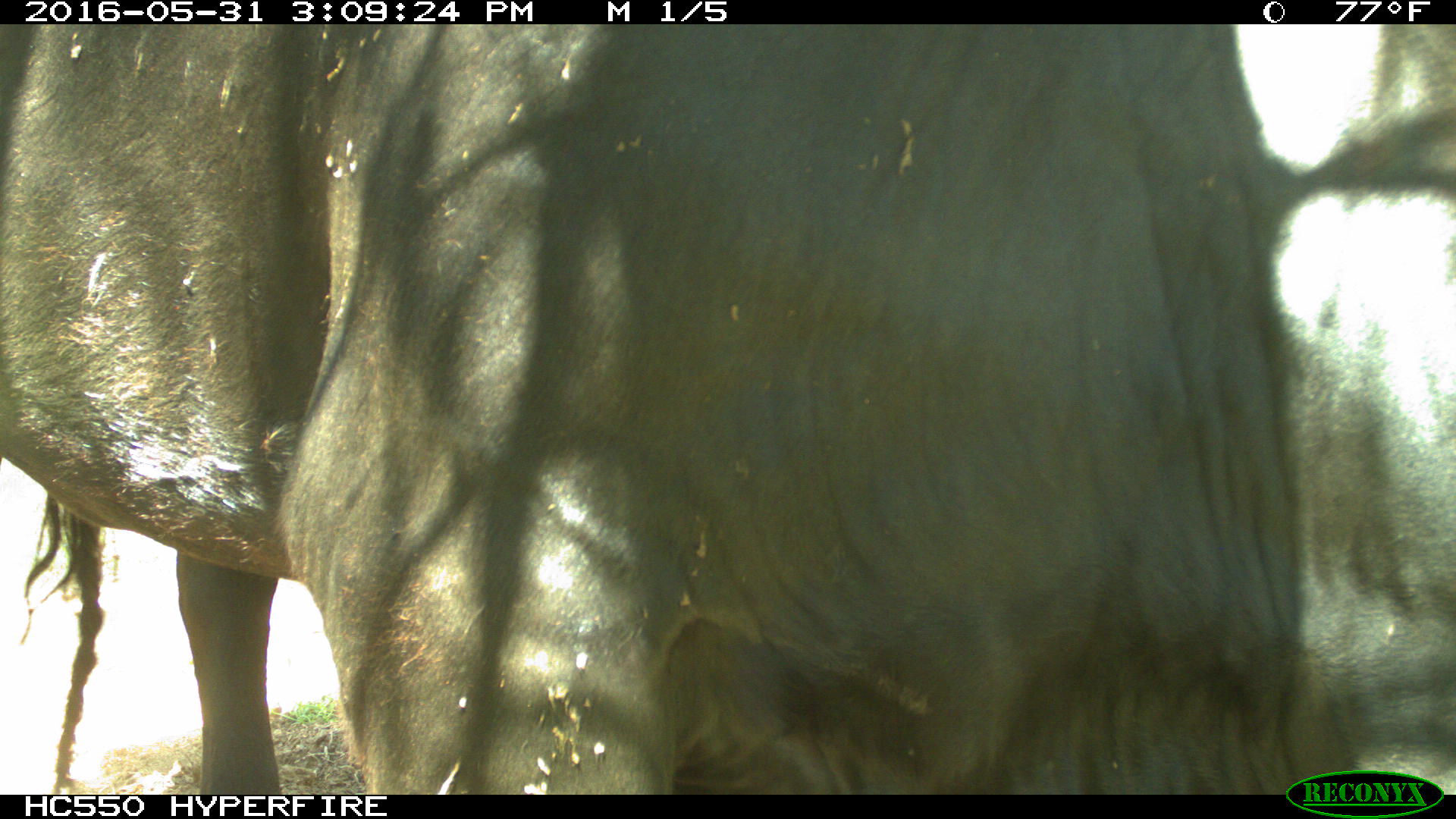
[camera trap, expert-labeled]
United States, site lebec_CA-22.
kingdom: Animalia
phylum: Chordata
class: Mammalia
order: Artiodactyla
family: Bovidae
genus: Bos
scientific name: Bos taurus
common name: domestic cow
Bos taurus (domestic cow).